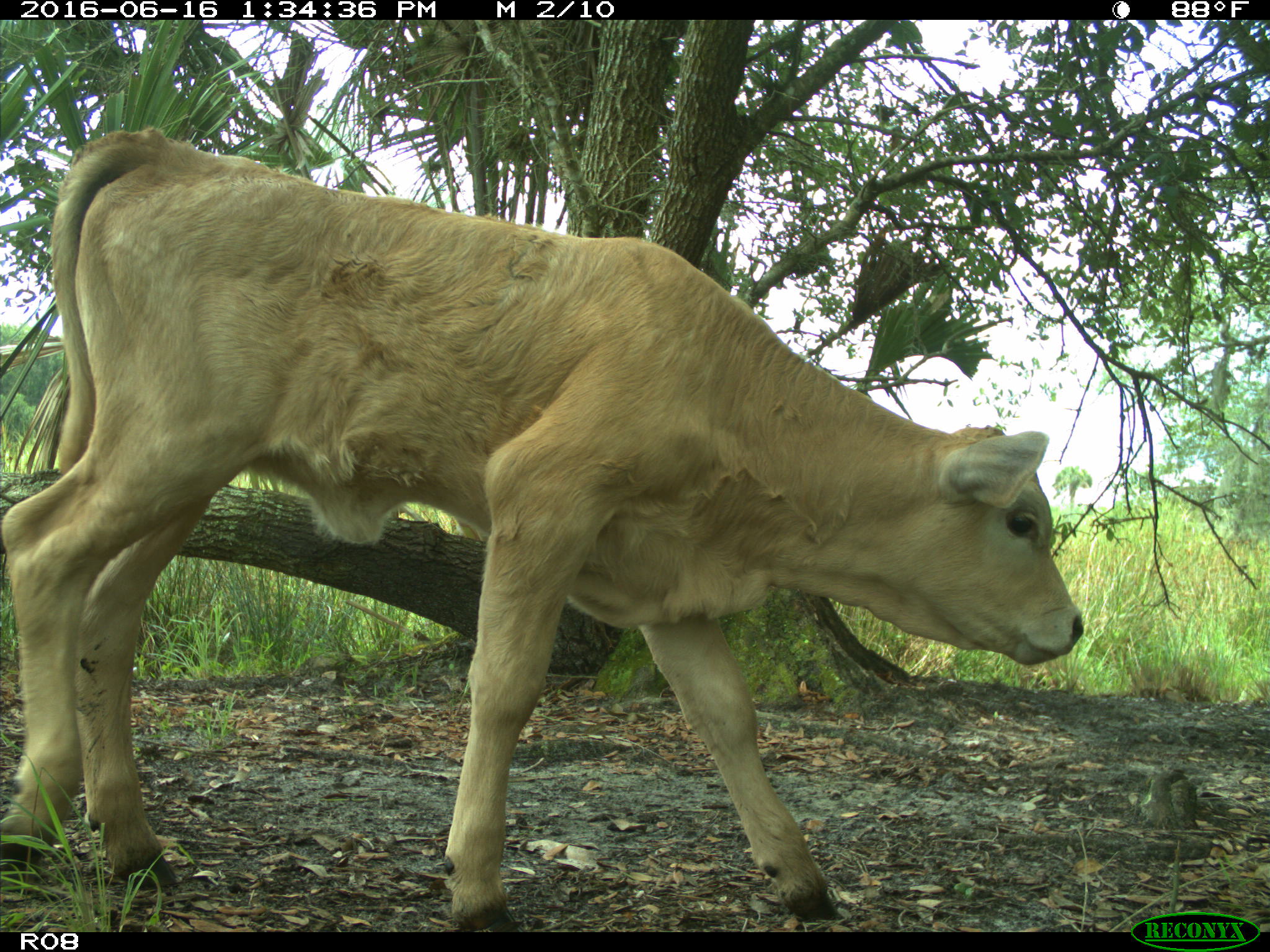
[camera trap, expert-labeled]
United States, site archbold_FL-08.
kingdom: Animalia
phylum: Chordata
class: Mammalia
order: Artiodactyla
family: Bovidae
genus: Bos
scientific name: Bos taurus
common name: domestic cow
Bos taurus (domestic cow).